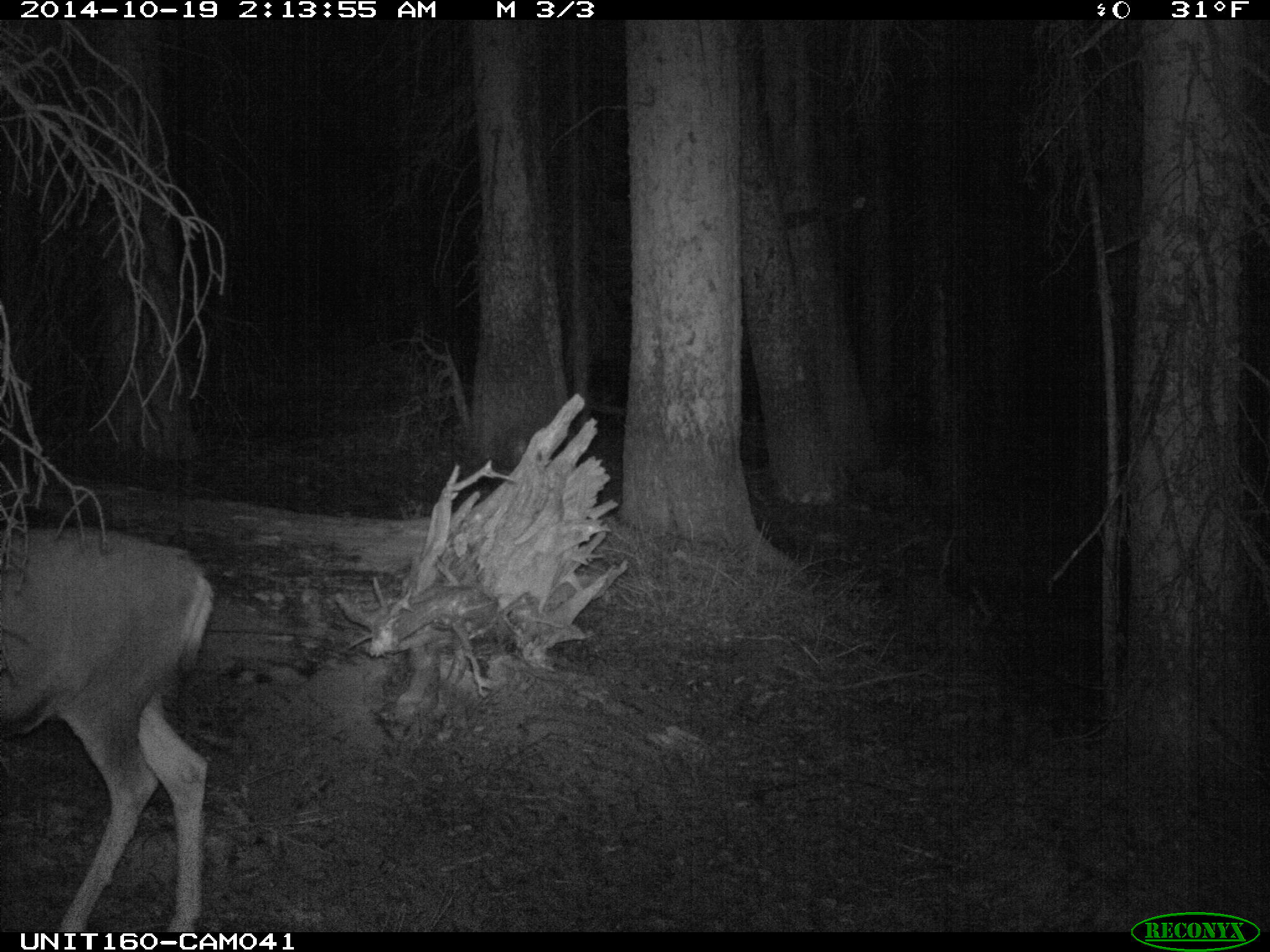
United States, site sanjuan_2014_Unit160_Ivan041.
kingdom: Animalia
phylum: Chordata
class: Mammalia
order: Artiodactyla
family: Cervidae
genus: Odocoileus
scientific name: Odocoileus hemionus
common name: mule deer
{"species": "Odocoileus hemionus (mule deer)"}